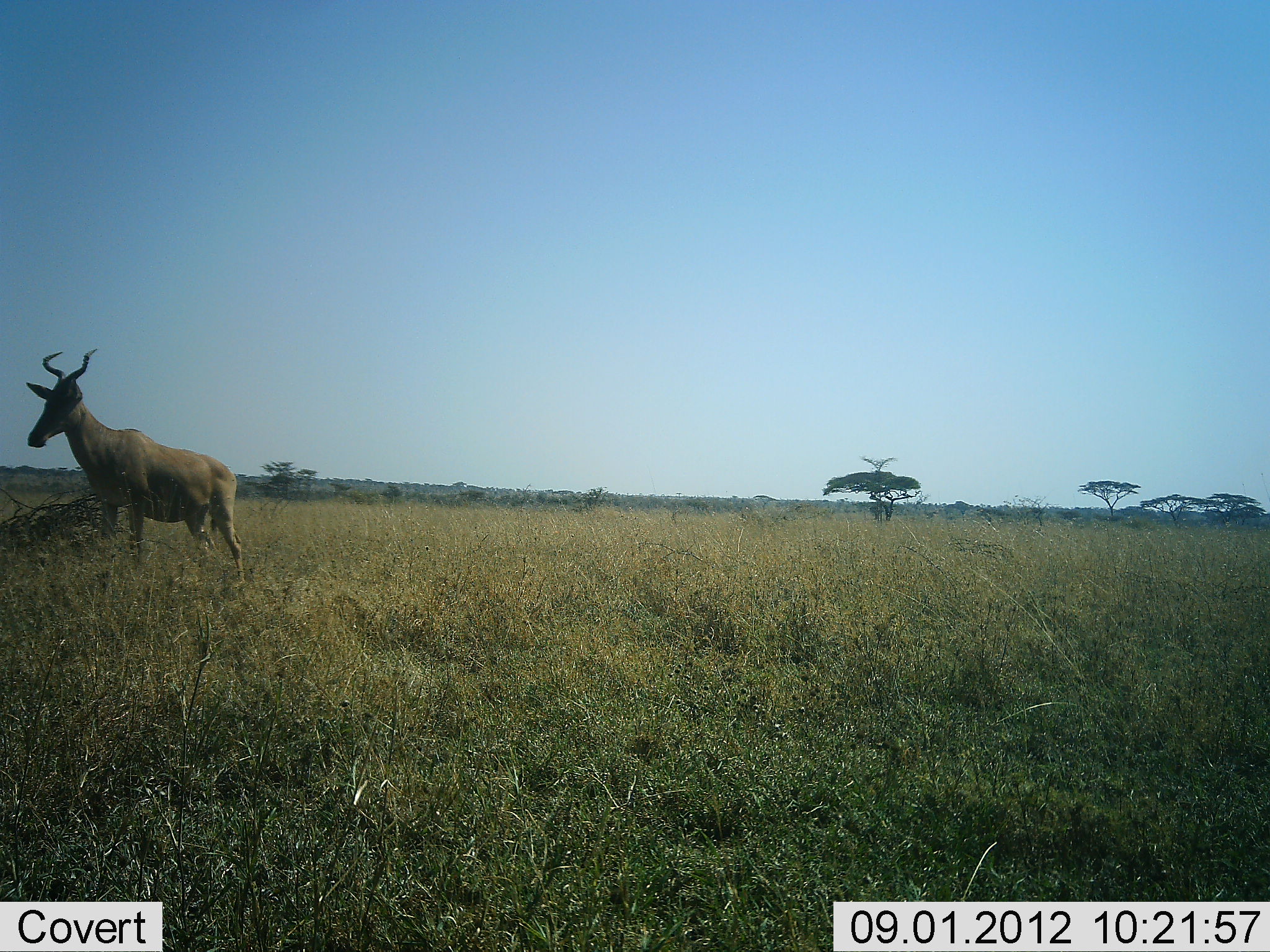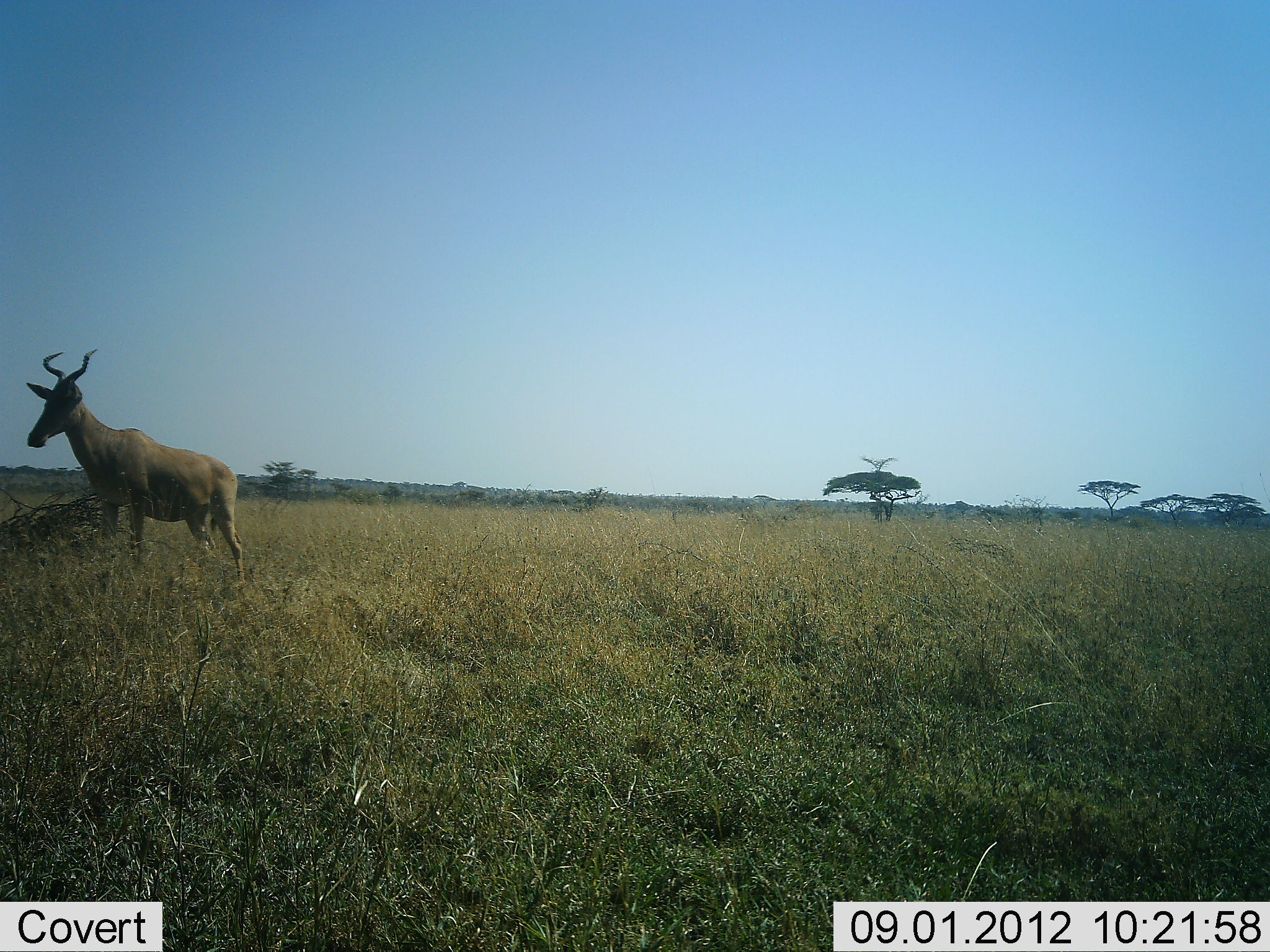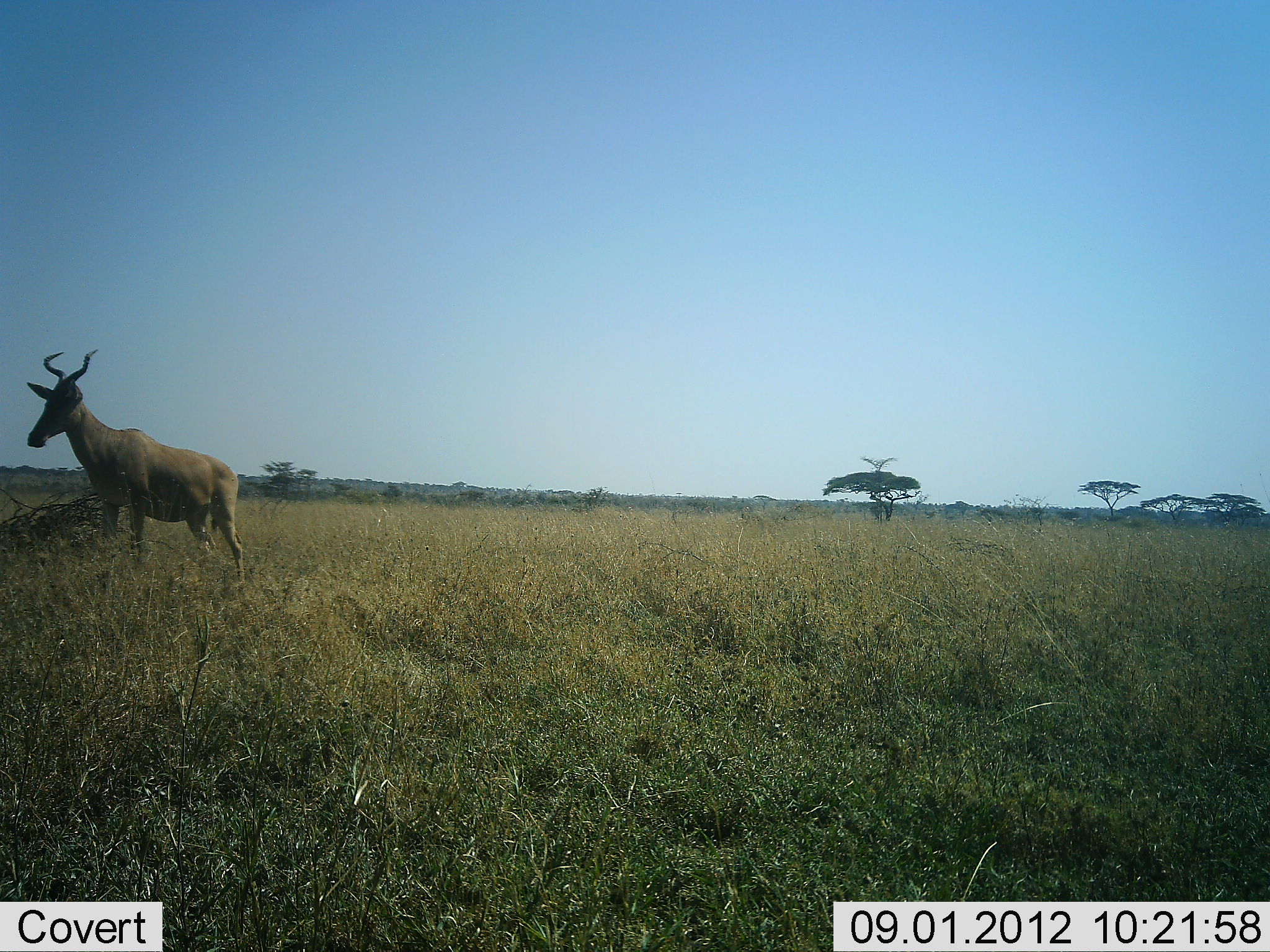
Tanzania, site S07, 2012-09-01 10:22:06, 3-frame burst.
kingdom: Animalia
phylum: Chordata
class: Mammalia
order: Artiodactyla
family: Bovidae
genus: Alcelaphus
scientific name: Alcelaphus buselaphus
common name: hartebeest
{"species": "hartebeest (Alcelaphus buselaphus)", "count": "1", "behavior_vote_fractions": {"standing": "100%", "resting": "0%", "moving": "0%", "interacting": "0%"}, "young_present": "0%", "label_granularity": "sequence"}